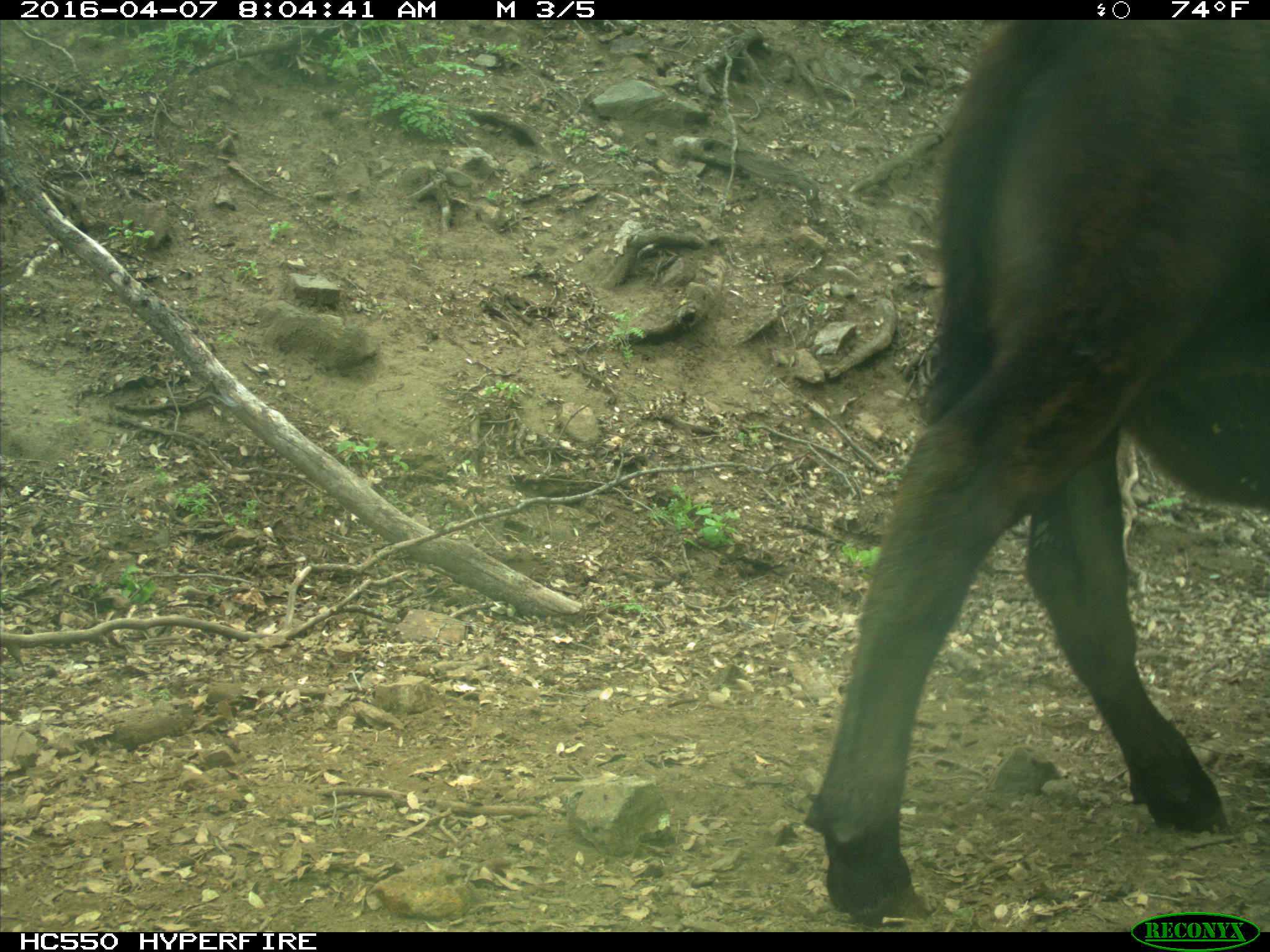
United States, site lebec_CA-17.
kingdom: Animalia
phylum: Chordata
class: Mammalia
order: Artiodactyla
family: Bovidae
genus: Bos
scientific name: Bos taurus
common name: domestic cow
Bos taurus (domestic cow).